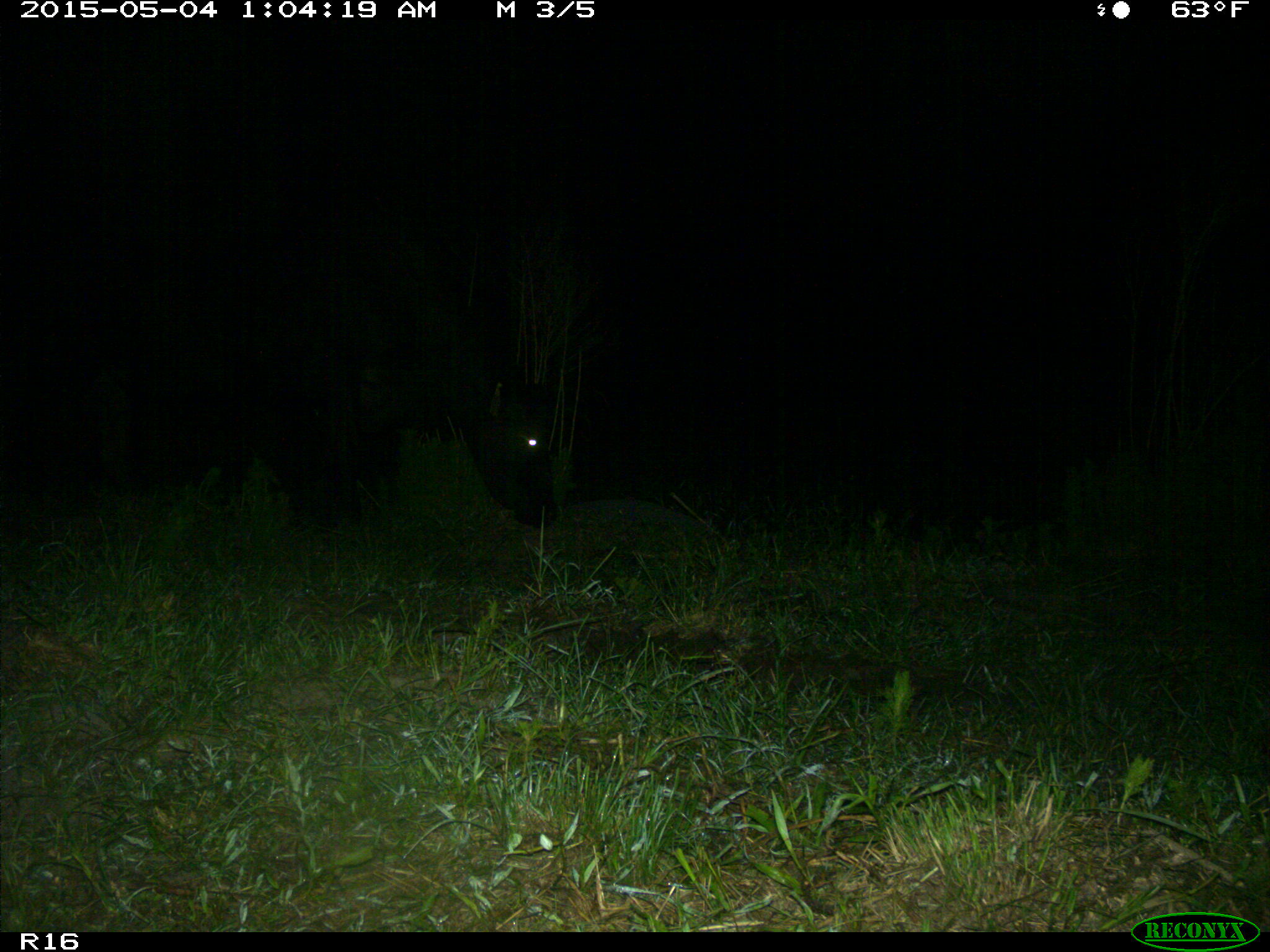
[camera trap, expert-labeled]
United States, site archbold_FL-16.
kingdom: Animalia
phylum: Chordata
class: Mammalia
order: Artiodactyla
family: Bovidae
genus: Bos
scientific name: Bos taurus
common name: domestic cow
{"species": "Bos taurus (domestic cow)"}